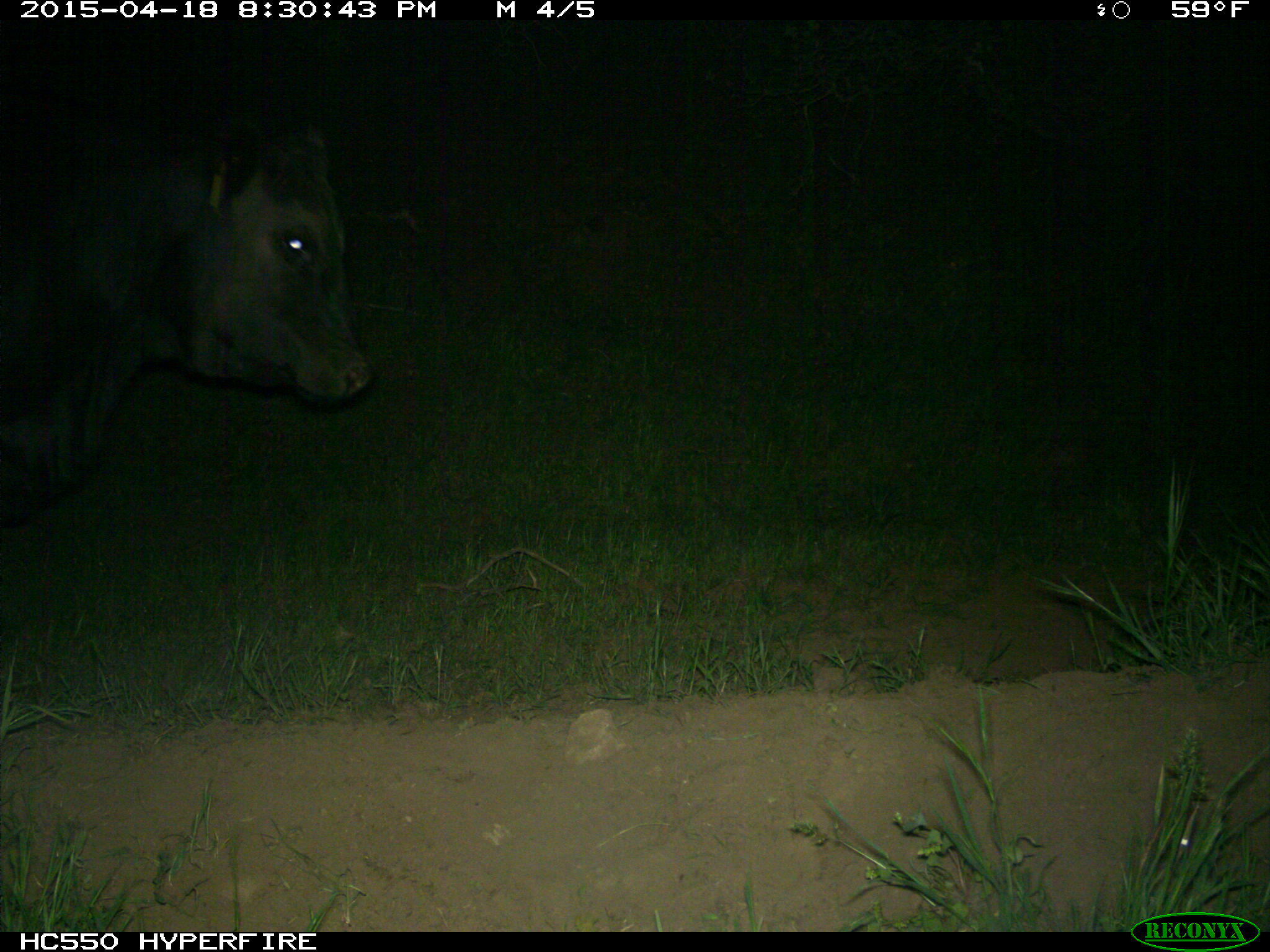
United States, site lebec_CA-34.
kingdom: Animalia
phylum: Chordata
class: Mammalia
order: Artiodactyla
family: Bovidae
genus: Bos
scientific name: Bos taurus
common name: domestic cow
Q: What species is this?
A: Bos taurus (domestic cow).